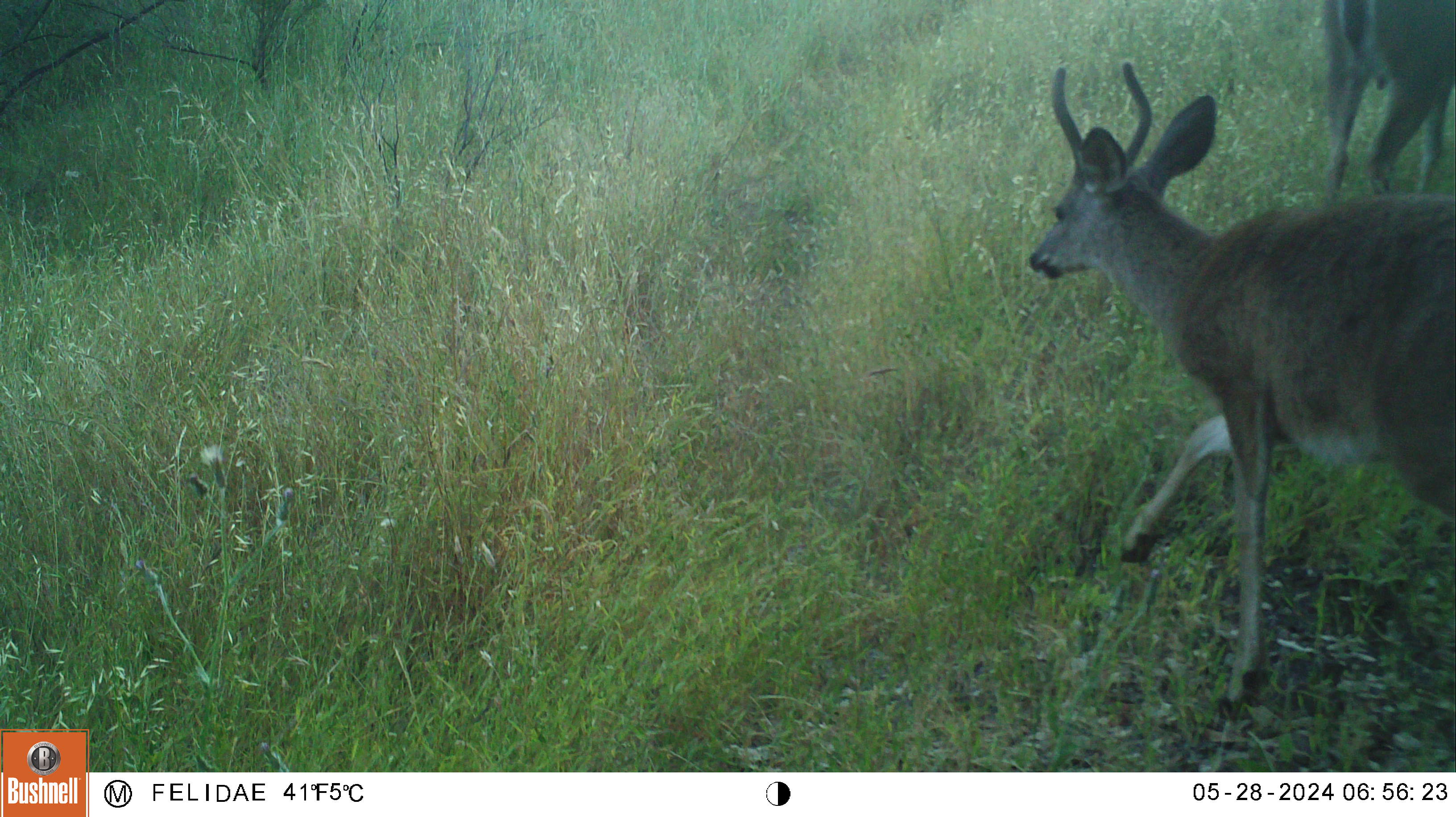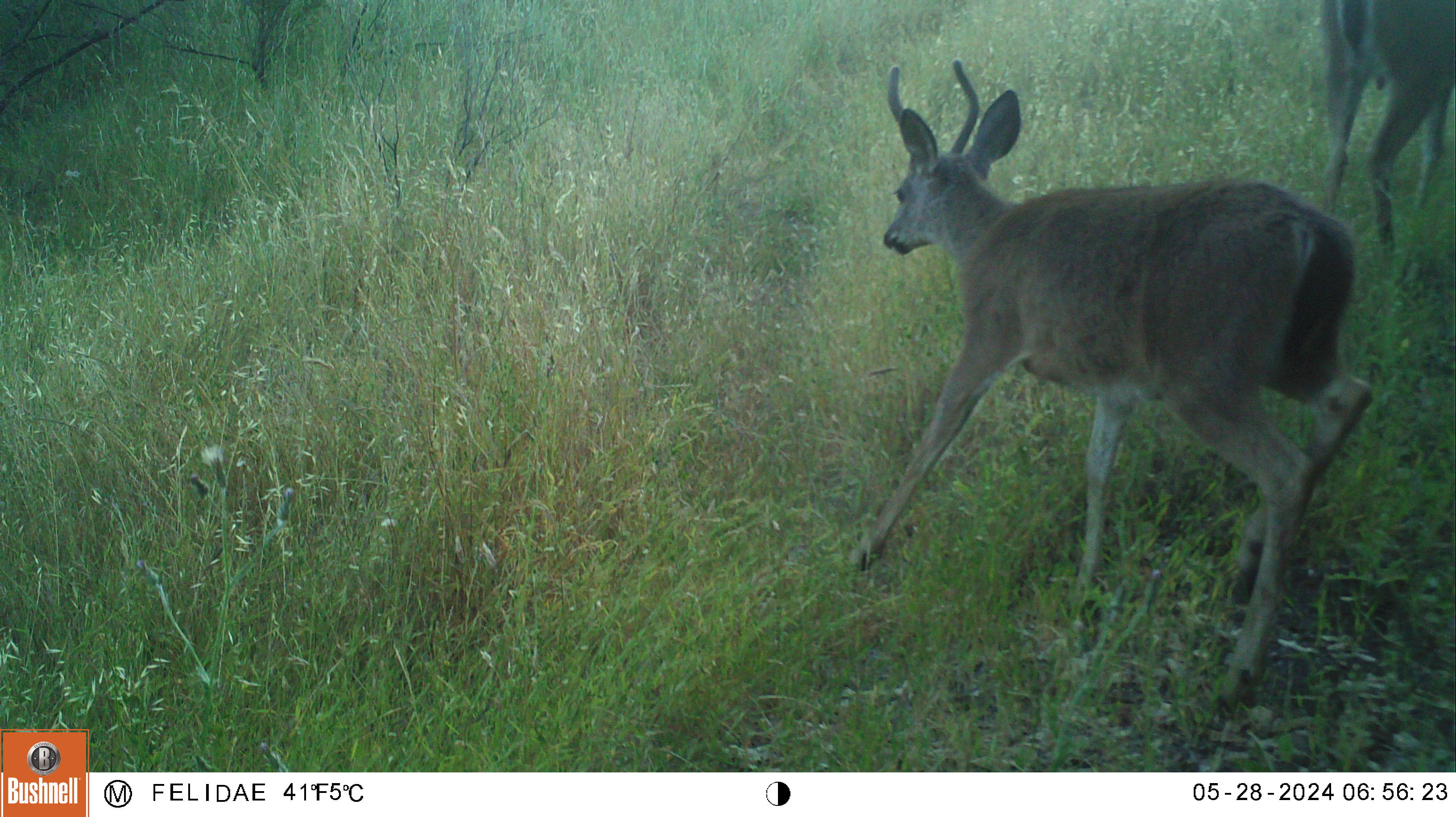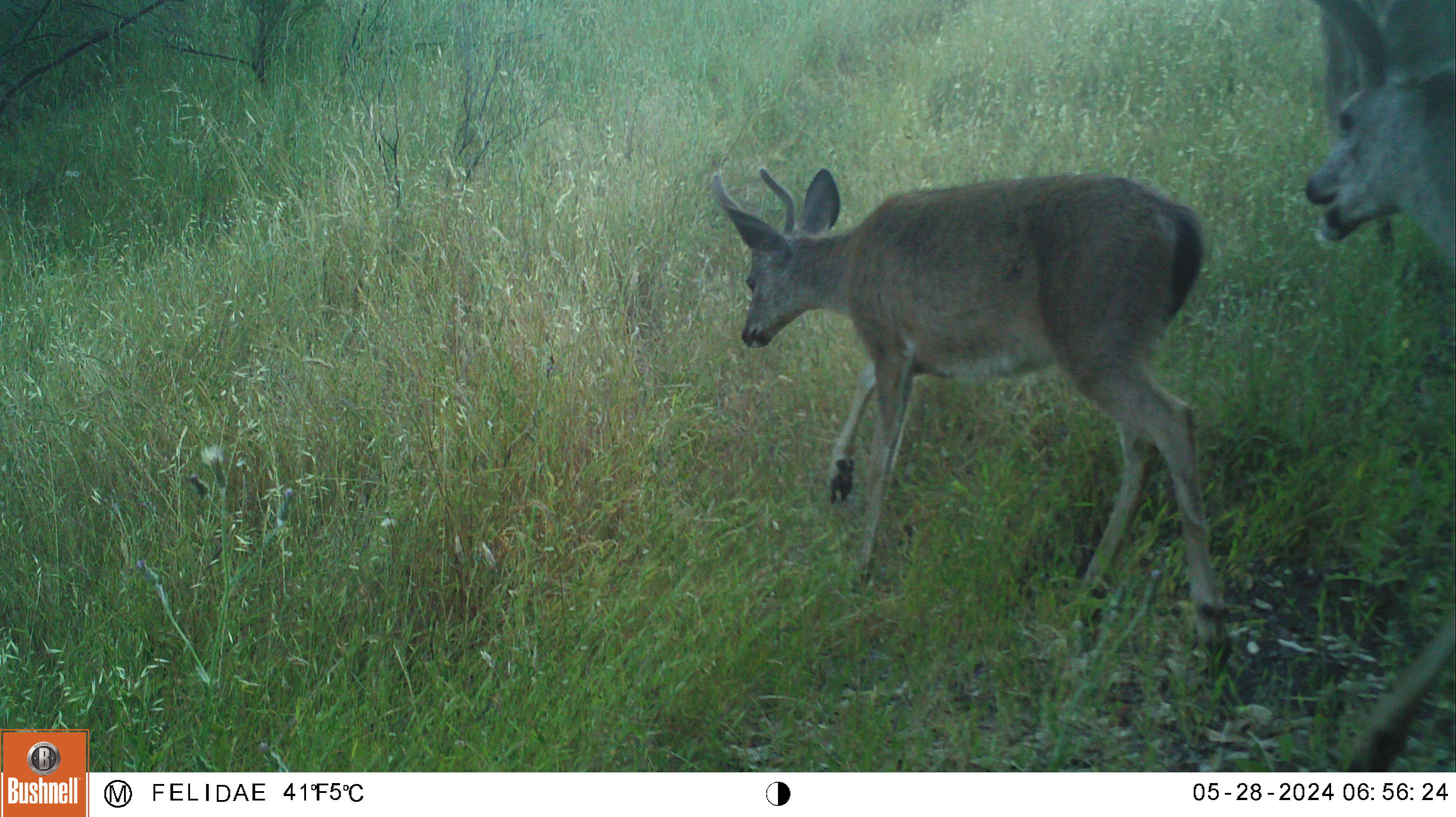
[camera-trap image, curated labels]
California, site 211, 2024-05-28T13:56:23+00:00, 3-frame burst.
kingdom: Animalia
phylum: Chordata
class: Mammalia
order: Artiodactyla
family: Cervidae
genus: Odocoileus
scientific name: Odocoileus hemionus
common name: mule deer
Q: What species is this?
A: Mule deer (Odocoileus hemionus).